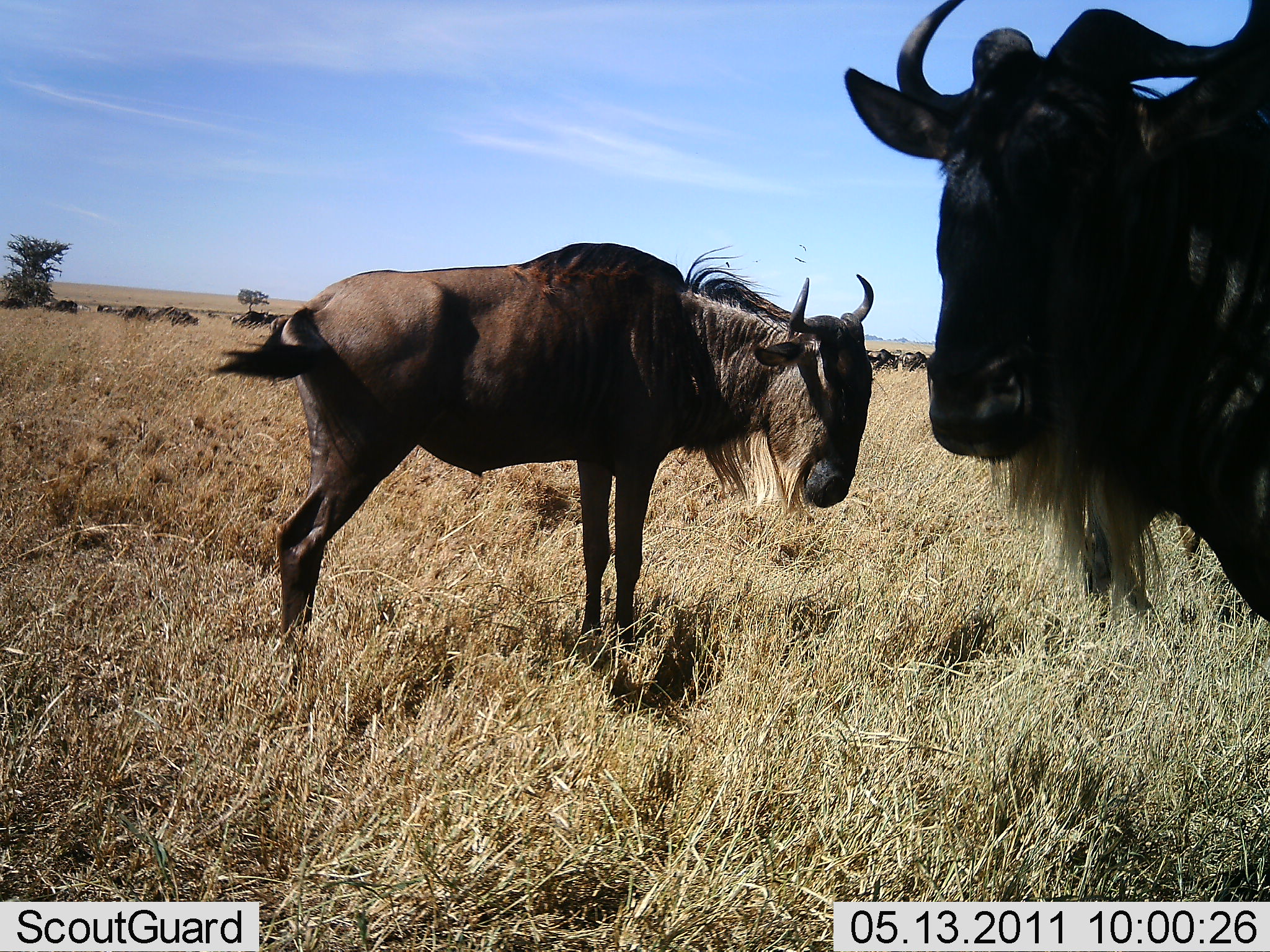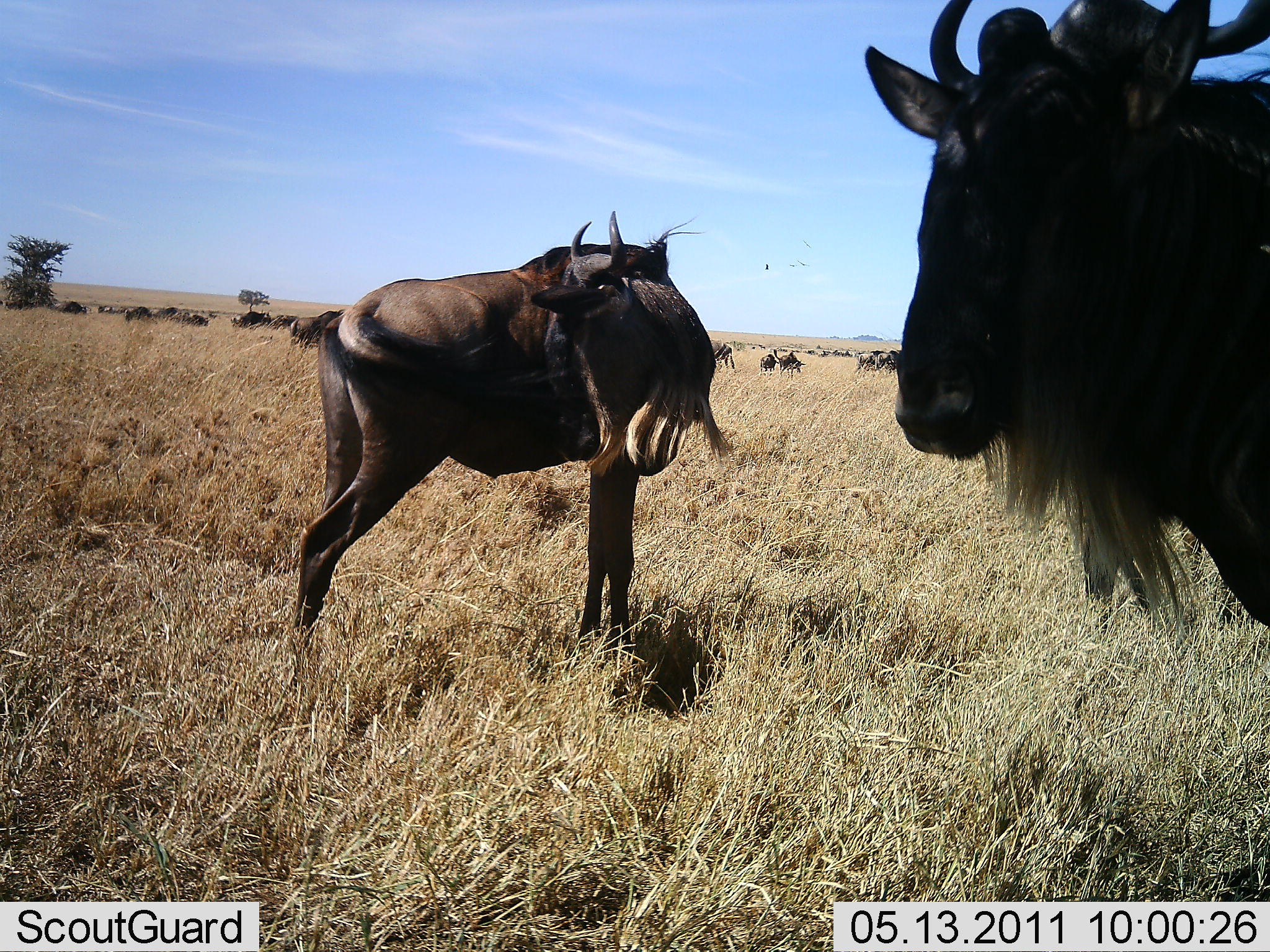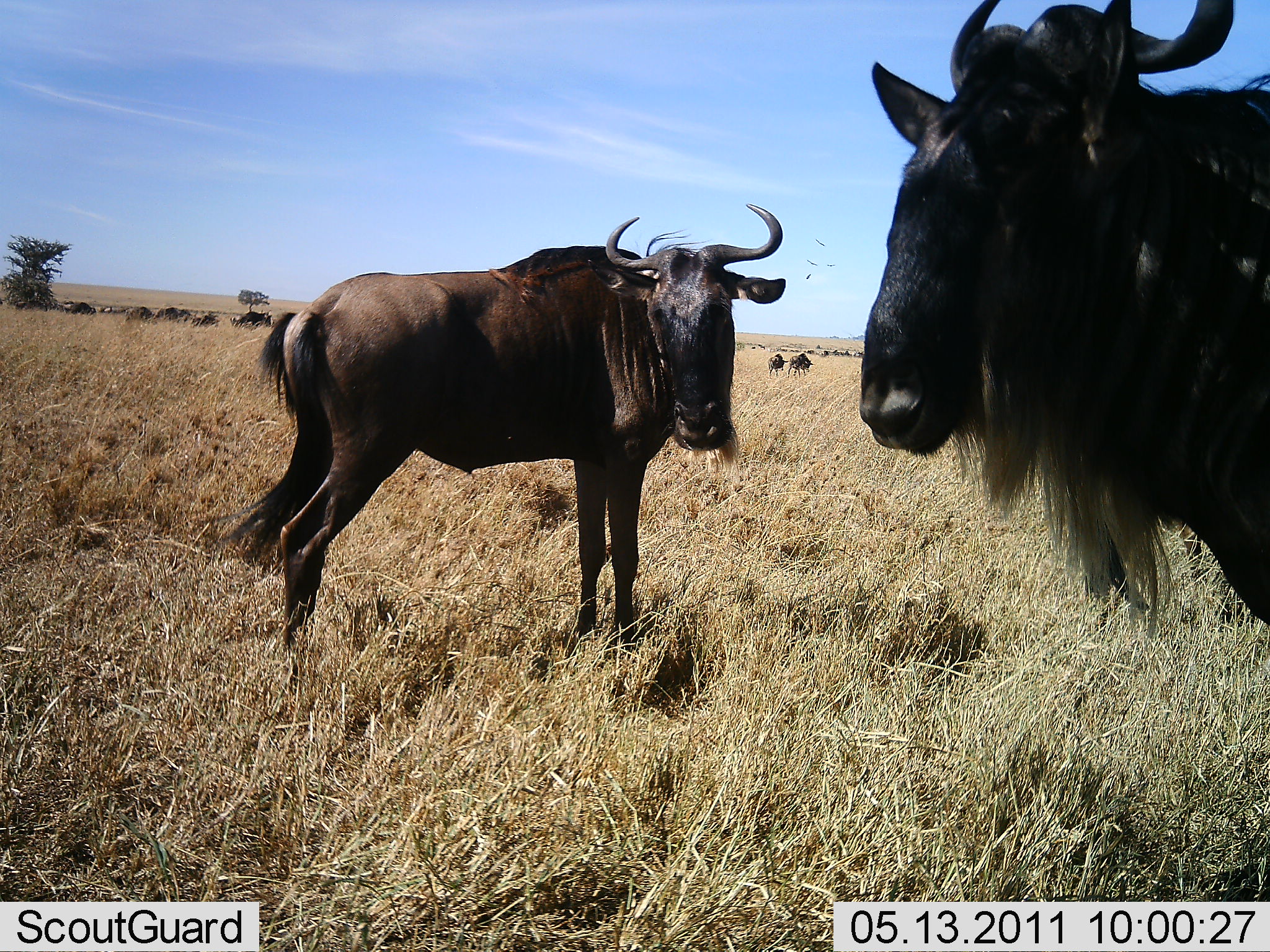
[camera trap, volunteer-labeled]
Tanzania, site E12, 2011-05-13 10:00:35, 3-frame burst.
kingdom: Animalia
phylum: Chordata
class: Mammalia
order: Artiodactyla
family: Bovidae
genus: Connochaetes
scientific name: Connochaetes taurinus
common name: blue wildebeest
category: wildebeest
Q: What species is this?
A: Wildebeest (blue wildebeest) (Connochaetes taurinus).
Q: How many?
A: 11-50.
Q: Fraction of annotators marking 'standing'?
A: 100%.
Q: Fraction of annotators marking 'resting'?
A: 0%.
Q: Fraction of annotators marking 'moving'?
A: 33%.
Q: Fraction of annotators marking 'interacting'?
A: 0%.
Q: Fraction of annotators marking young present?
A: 0%.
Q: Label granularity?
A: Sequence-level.